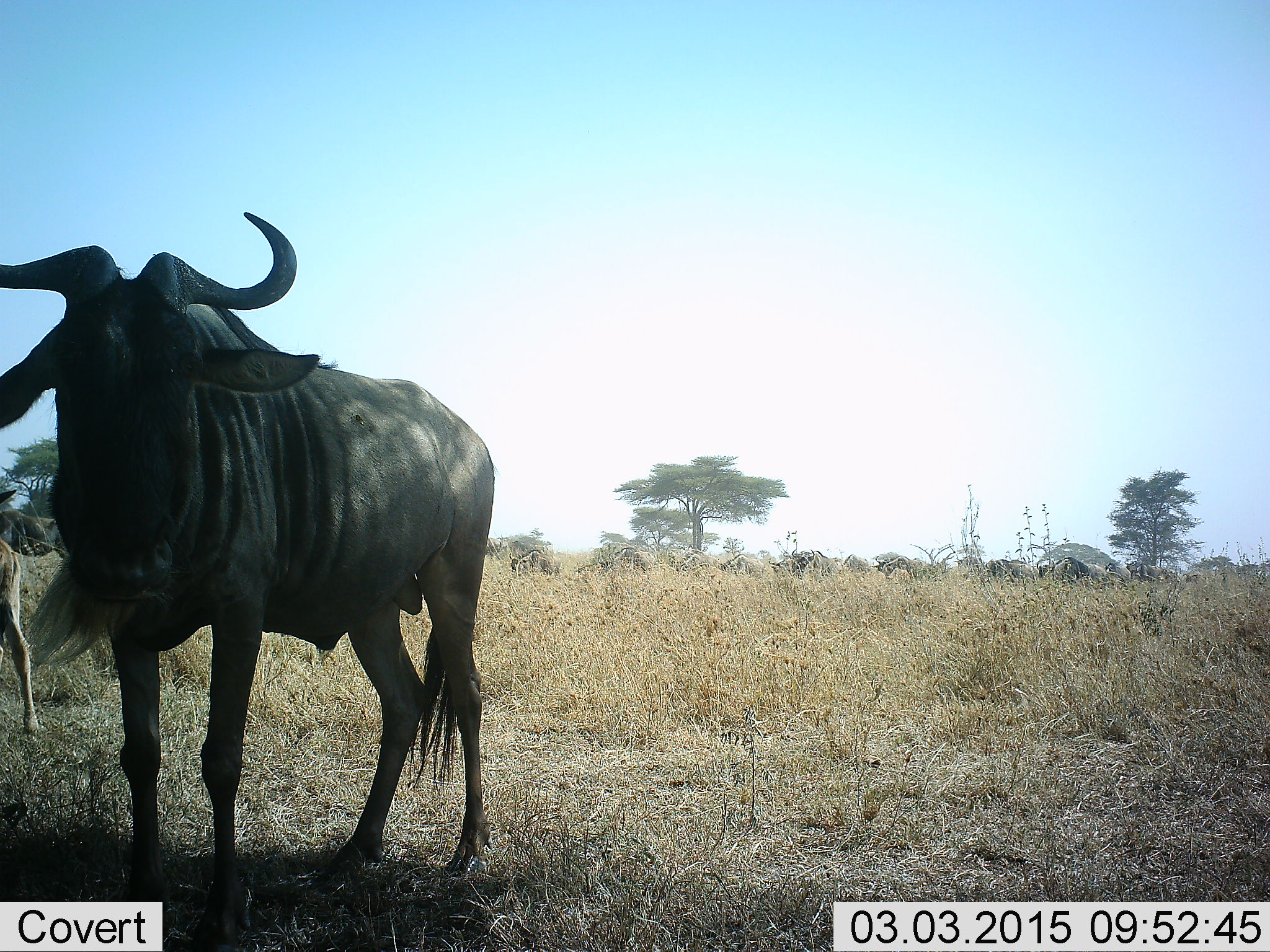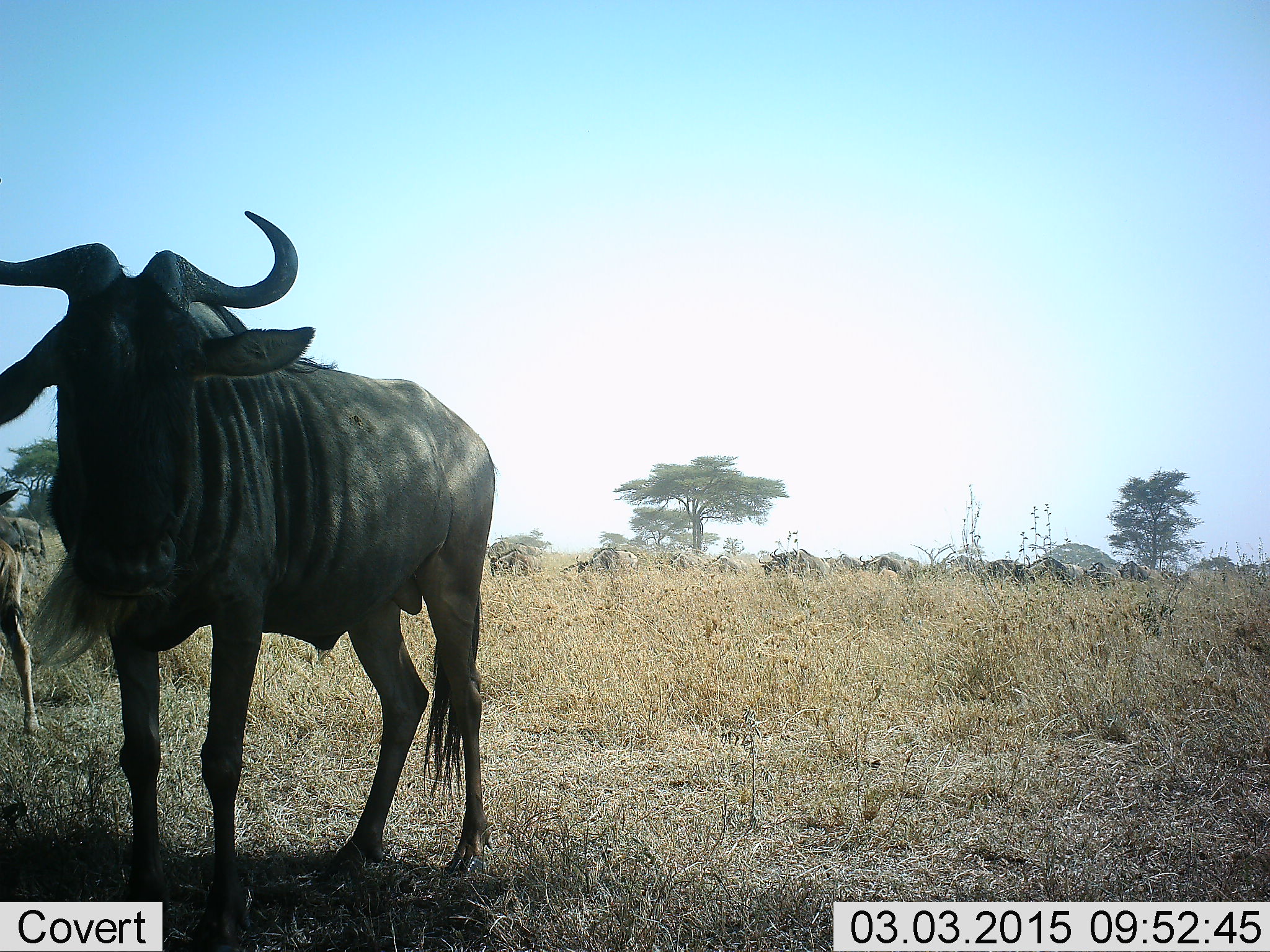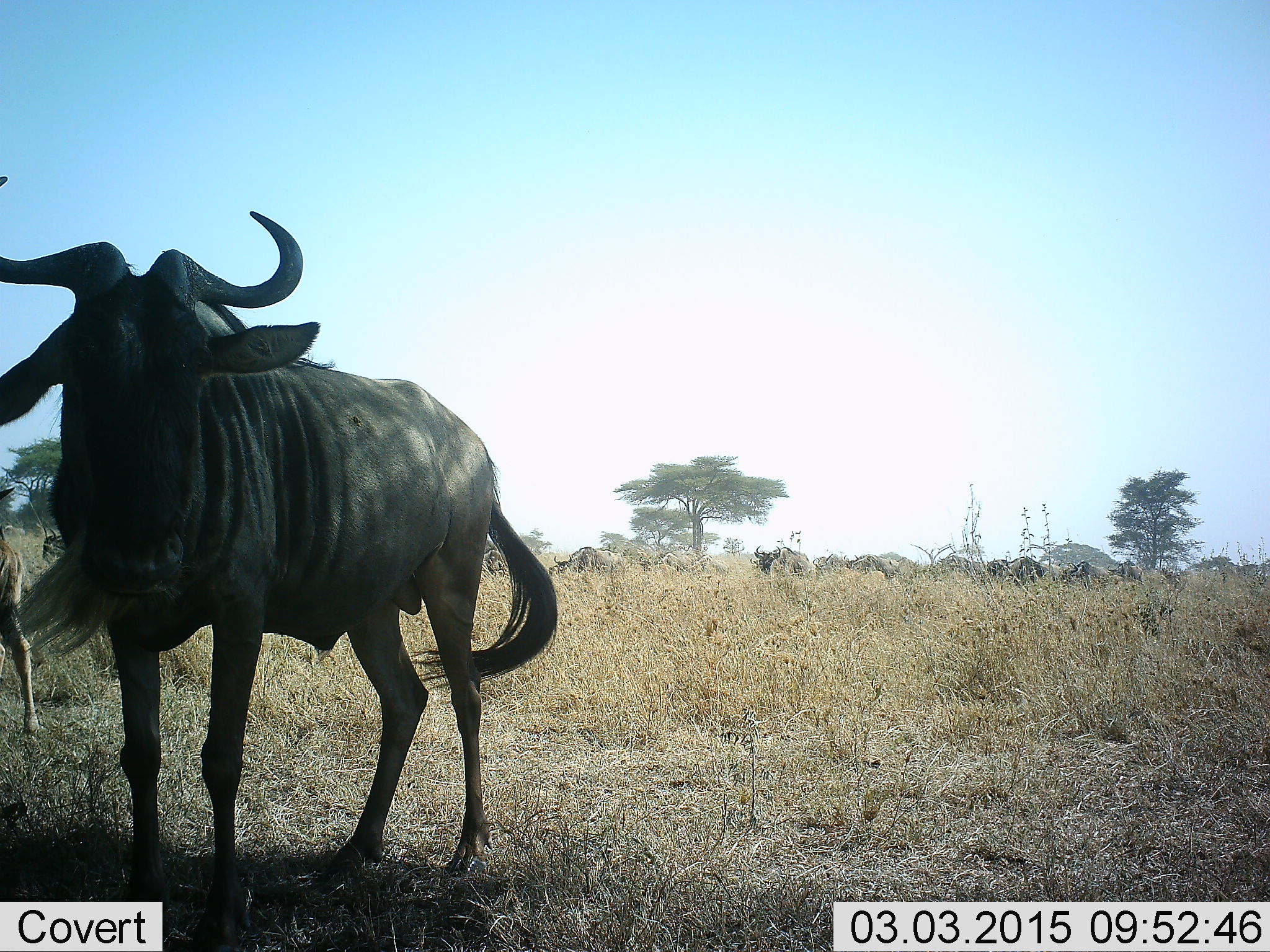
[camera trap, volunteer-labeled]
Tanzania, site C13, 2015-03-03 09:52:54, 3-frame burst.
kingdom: Animalia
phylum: Chordata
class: Mammalia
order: Artiodactyla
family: Bovidae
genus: Connochaetes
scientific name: Connochaetes taurinus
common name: blue wildebeest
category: wildebeest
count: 11-50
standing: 100%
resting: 0%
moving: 80%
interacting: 0%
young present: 40%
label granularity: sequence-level